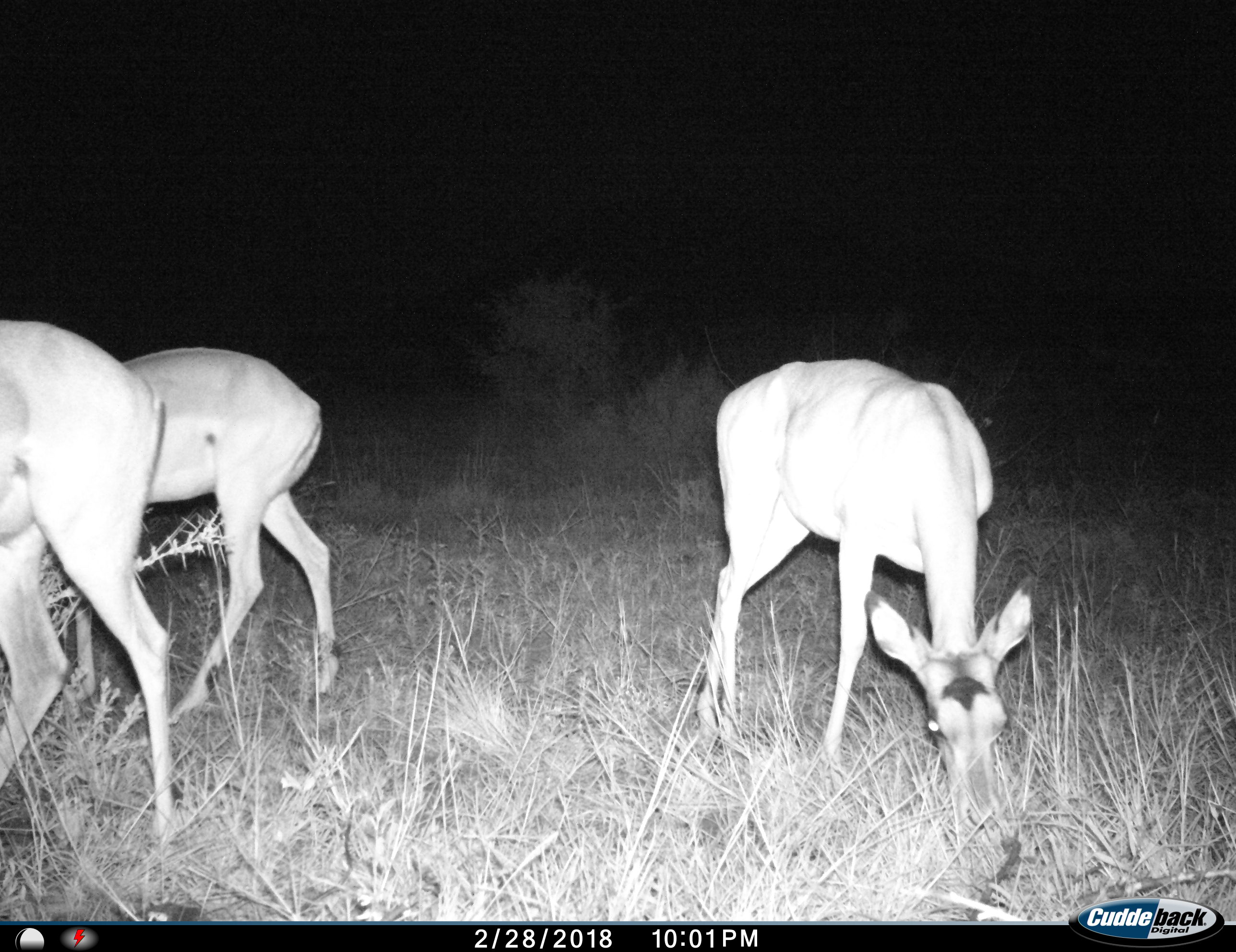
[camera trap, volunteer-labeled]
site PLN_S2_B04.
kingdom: Animalia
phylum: Chordata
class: Mammalia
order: Artiodactyla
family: Bovidae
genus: Aepyceros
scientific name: Aepyceros melampus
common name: impala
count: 3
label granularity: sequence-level